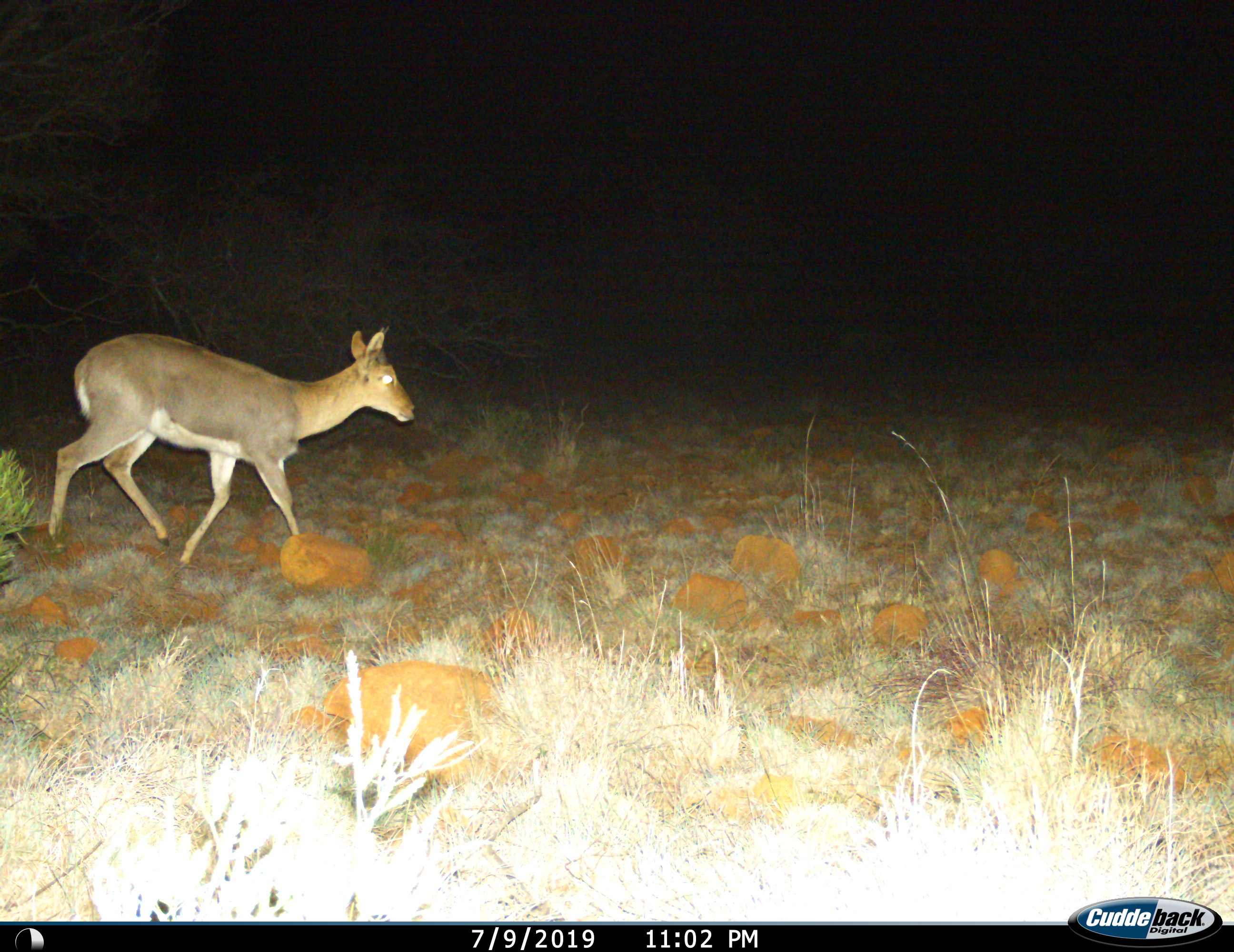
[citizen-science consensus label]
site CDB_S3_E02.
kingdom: Animalia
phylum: Chordata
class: Mammalia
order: Artiodactyla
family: Bovidae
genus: Redunca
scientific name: Redunca fulvorufula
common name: mountain reedbuck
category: reedbuckmountain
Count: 1.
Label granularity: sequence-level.